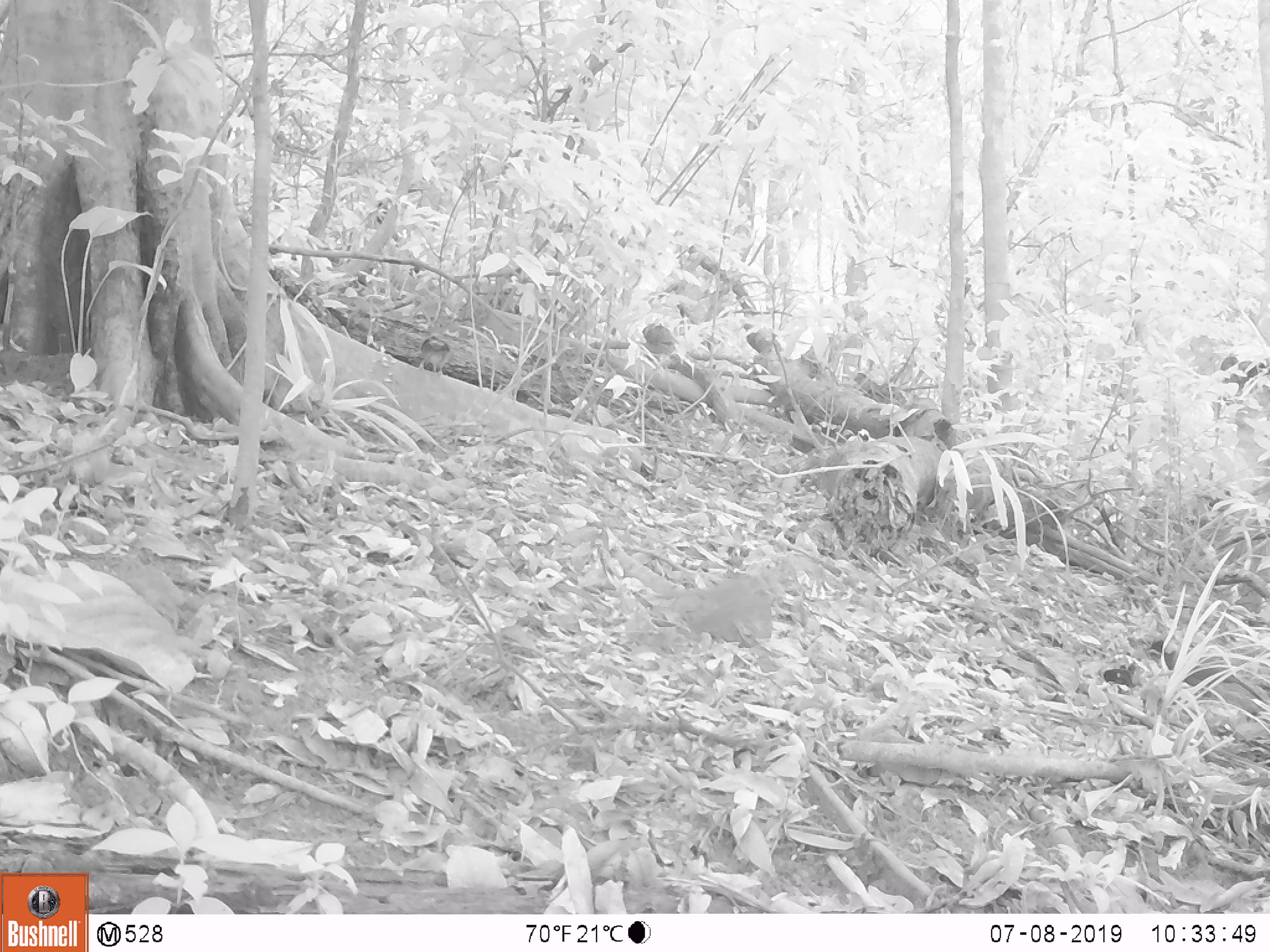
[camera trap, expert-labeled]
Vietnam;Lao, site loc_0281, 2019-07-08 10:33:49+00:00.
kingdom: Animalia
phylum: Chordata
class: Mammalia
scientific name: Mammalia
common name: mammal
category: unidentified small mammal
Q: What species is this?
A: Unidentified small mammal (mammal) (Mammalia).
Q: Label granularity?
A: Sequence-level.